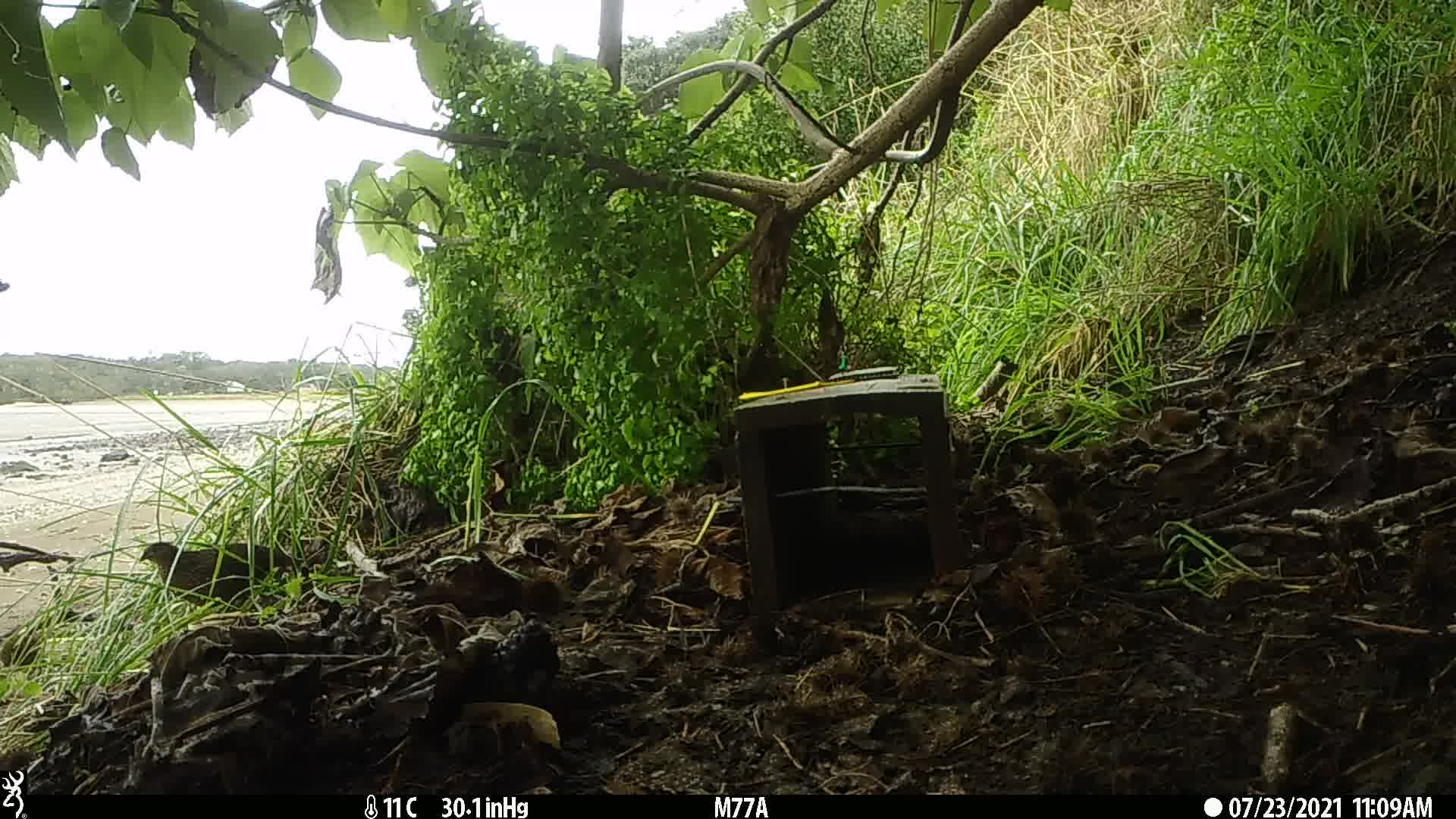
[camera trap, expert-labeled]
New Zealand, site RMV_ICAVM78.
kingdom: Animalia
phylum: Chordata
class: Aves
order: Galliformes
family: Phasianidae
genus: Synoicus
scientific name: Synoicus ypsilophorus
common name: brown quail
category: quail brown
Quail brown (brown quail) (Synoicus ypsilophorus).